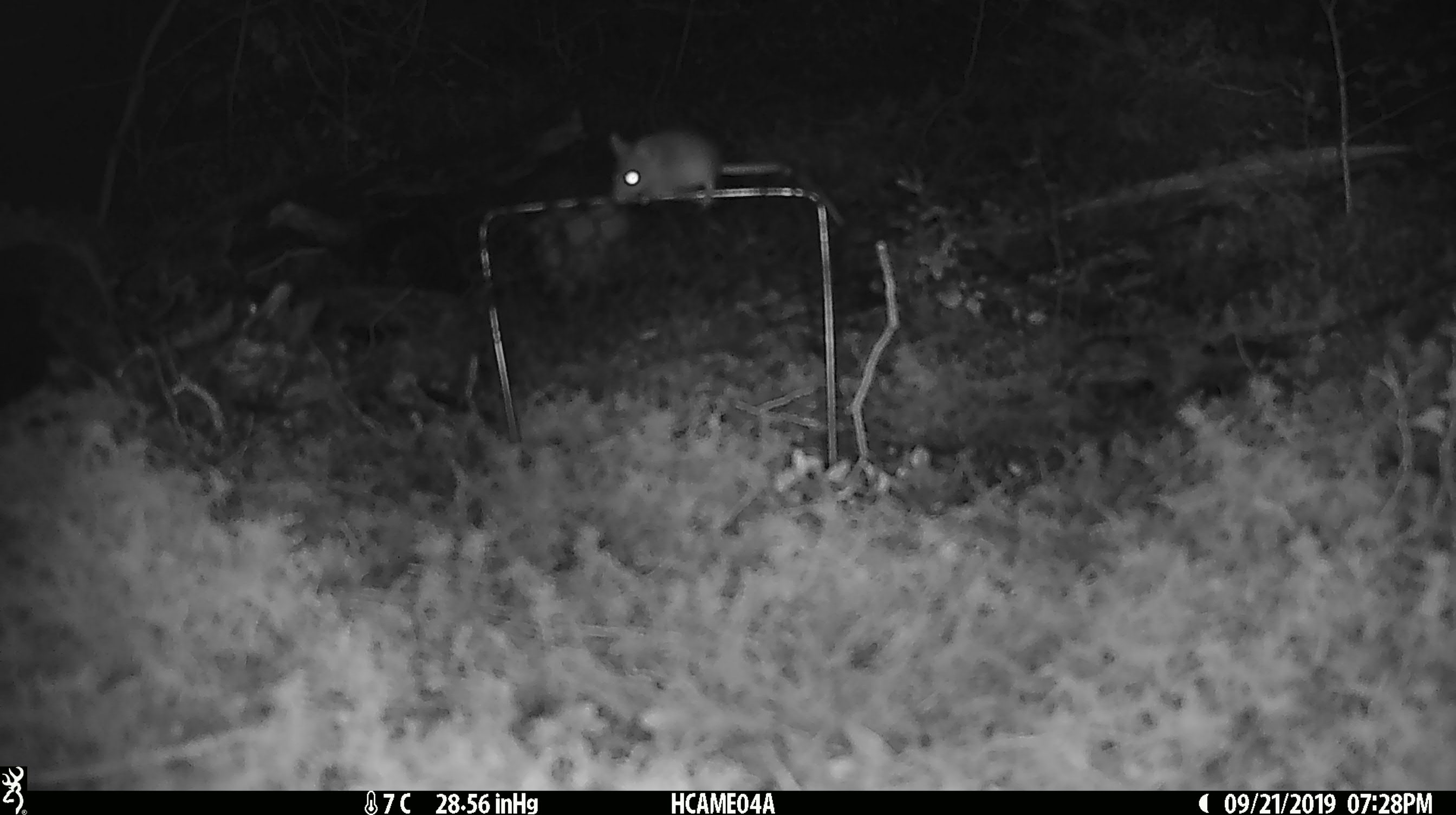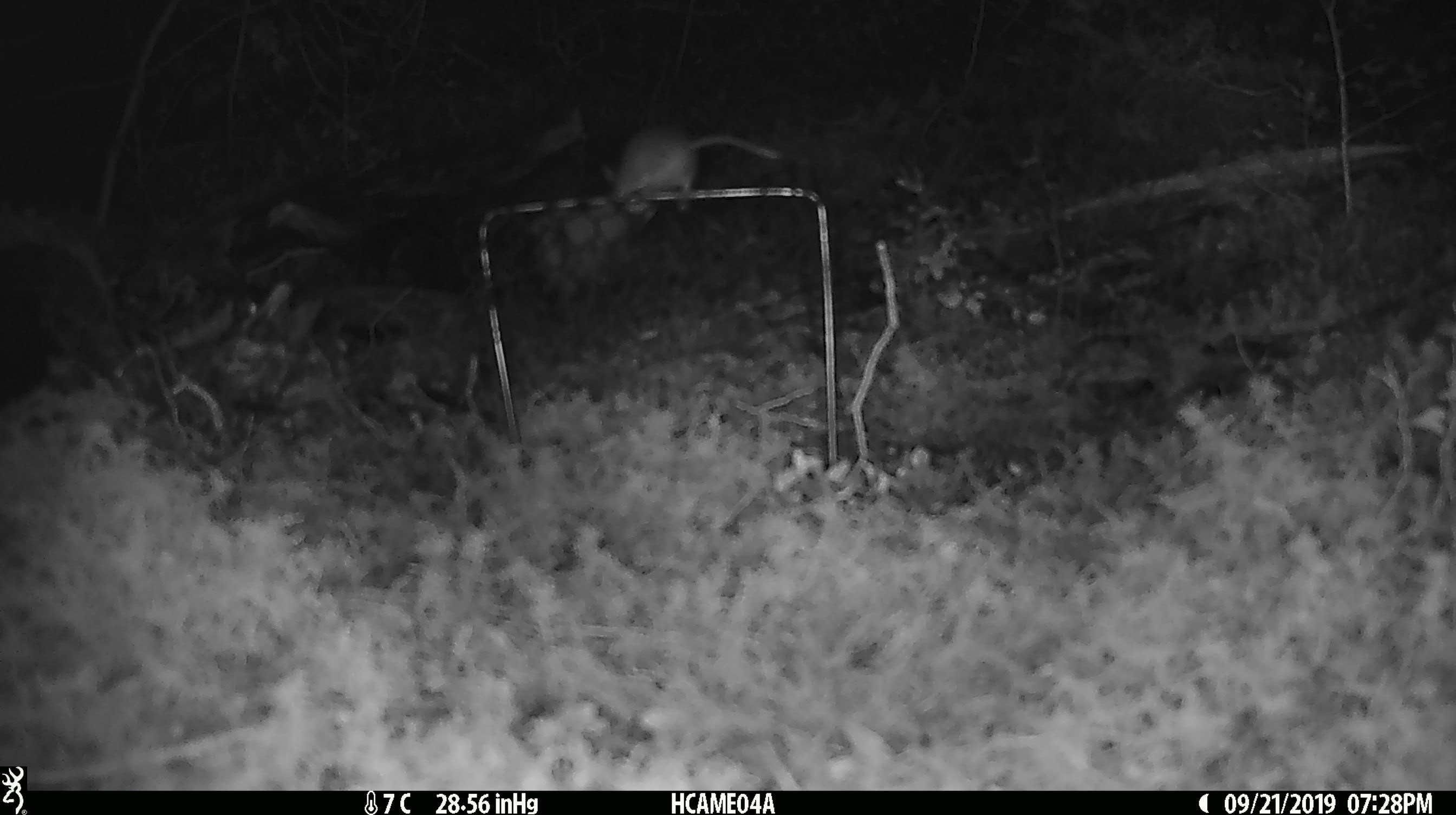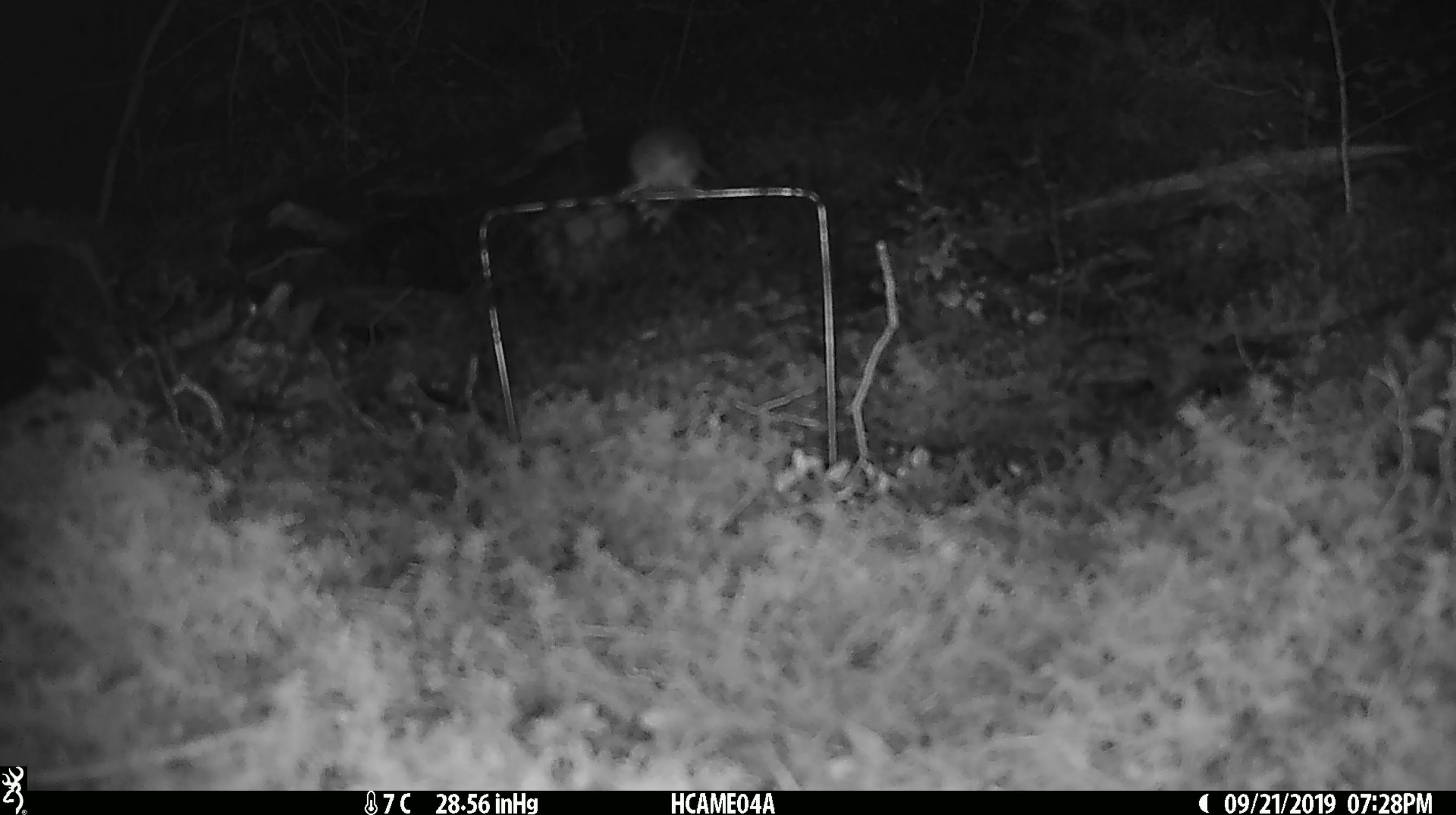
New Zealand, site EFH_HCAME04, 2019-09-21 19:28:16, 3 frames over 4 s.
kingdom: Animalia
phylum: Chordata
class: Mammalia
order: Rodentia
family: Muridae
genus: Mus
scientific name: Mus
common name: mouse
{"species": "mouse (Mus)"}